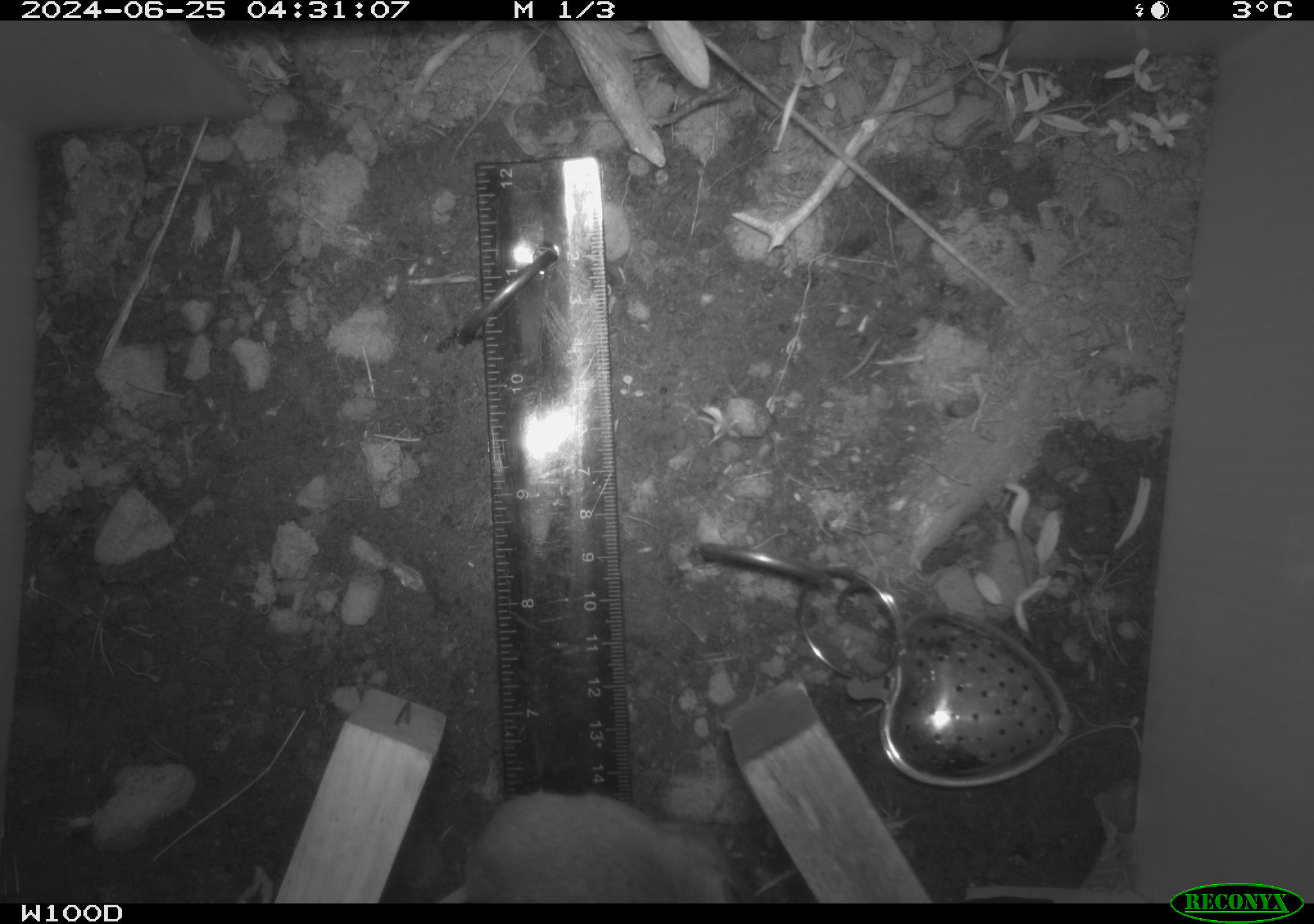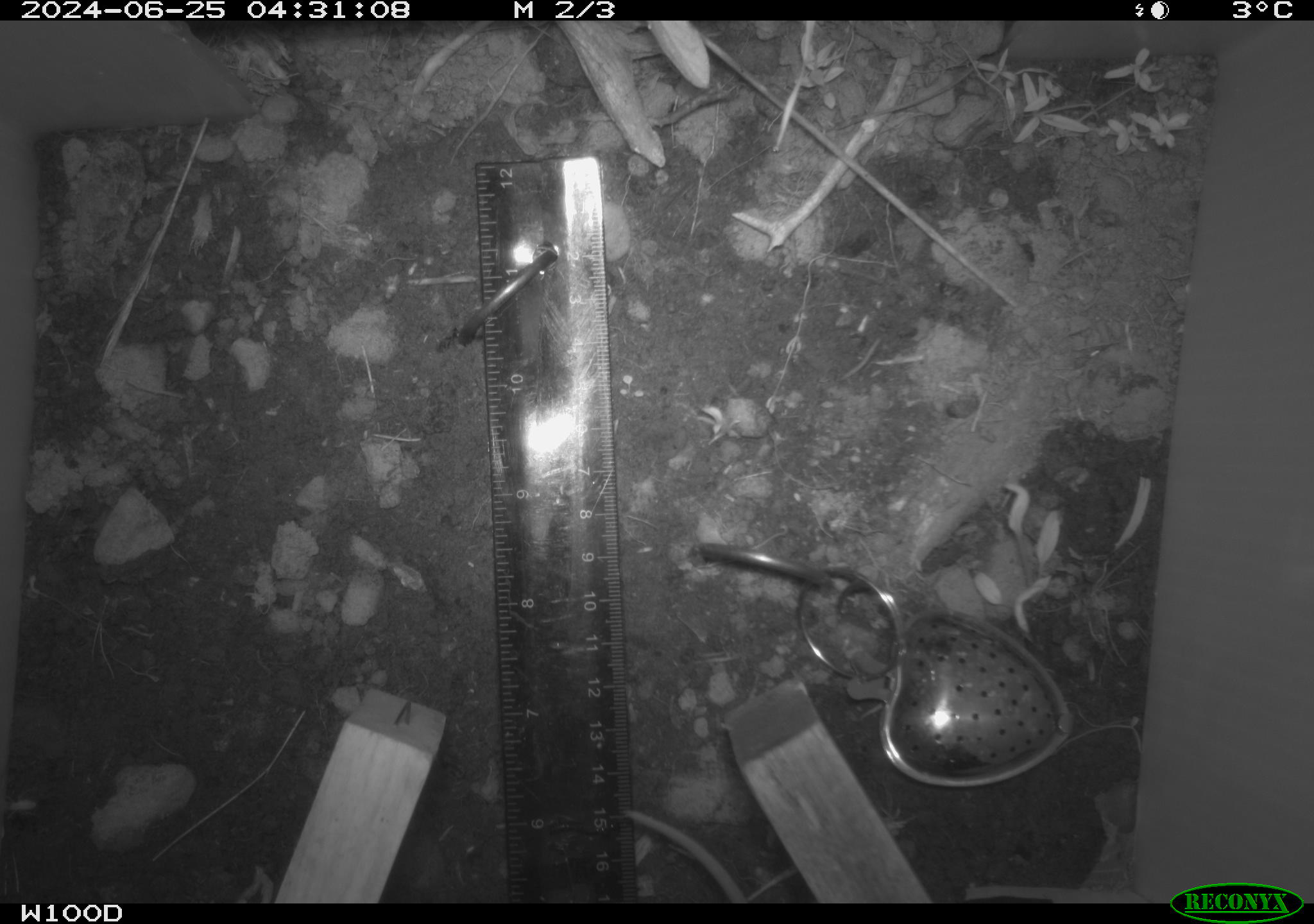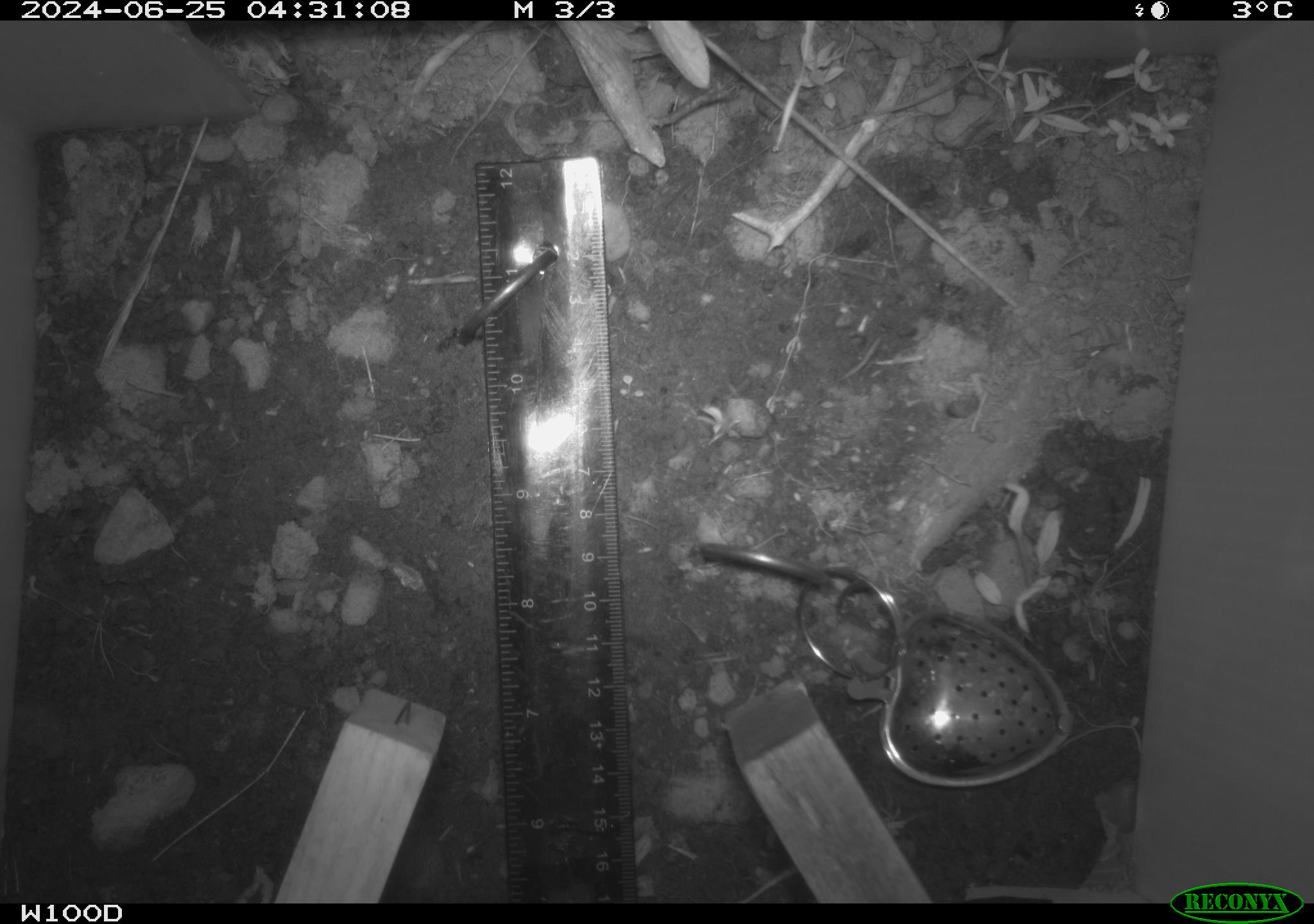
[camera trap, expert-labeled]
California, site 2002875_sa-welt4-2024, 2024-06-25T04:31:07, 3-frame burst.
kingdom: Animalia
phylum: Chordata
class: Mammalia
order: Rodentia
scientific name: Rodentia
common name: rodent